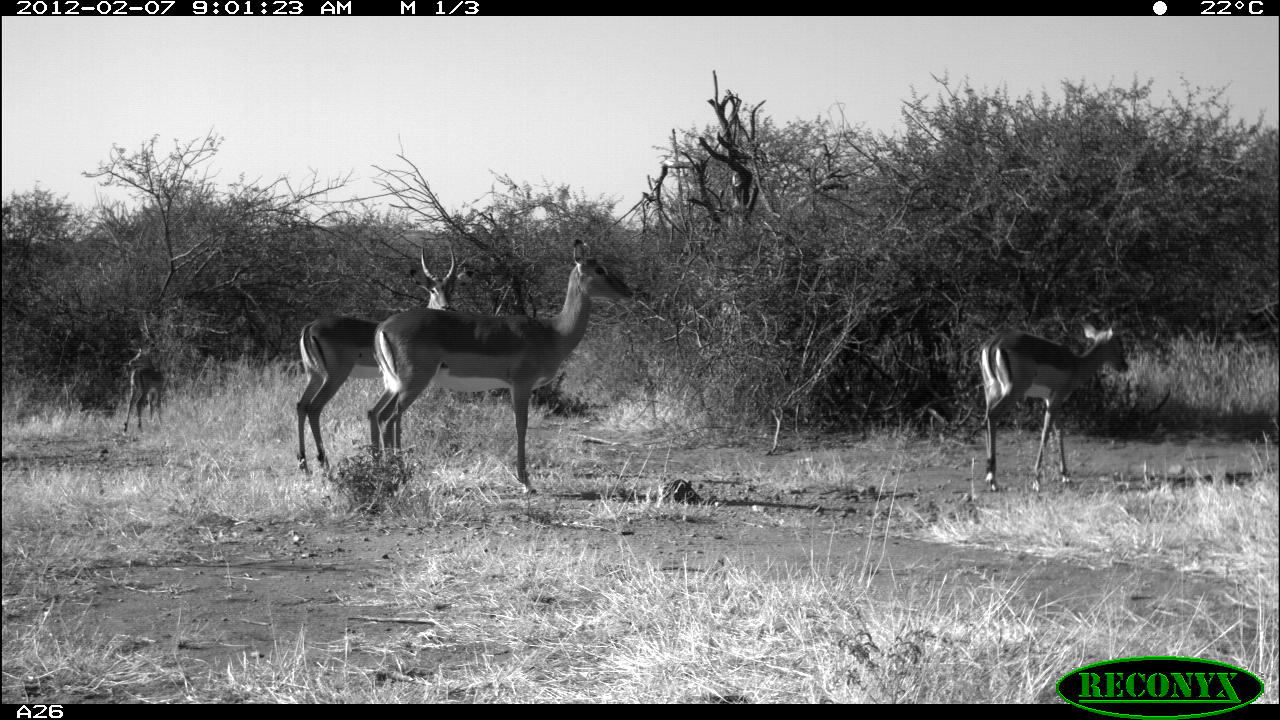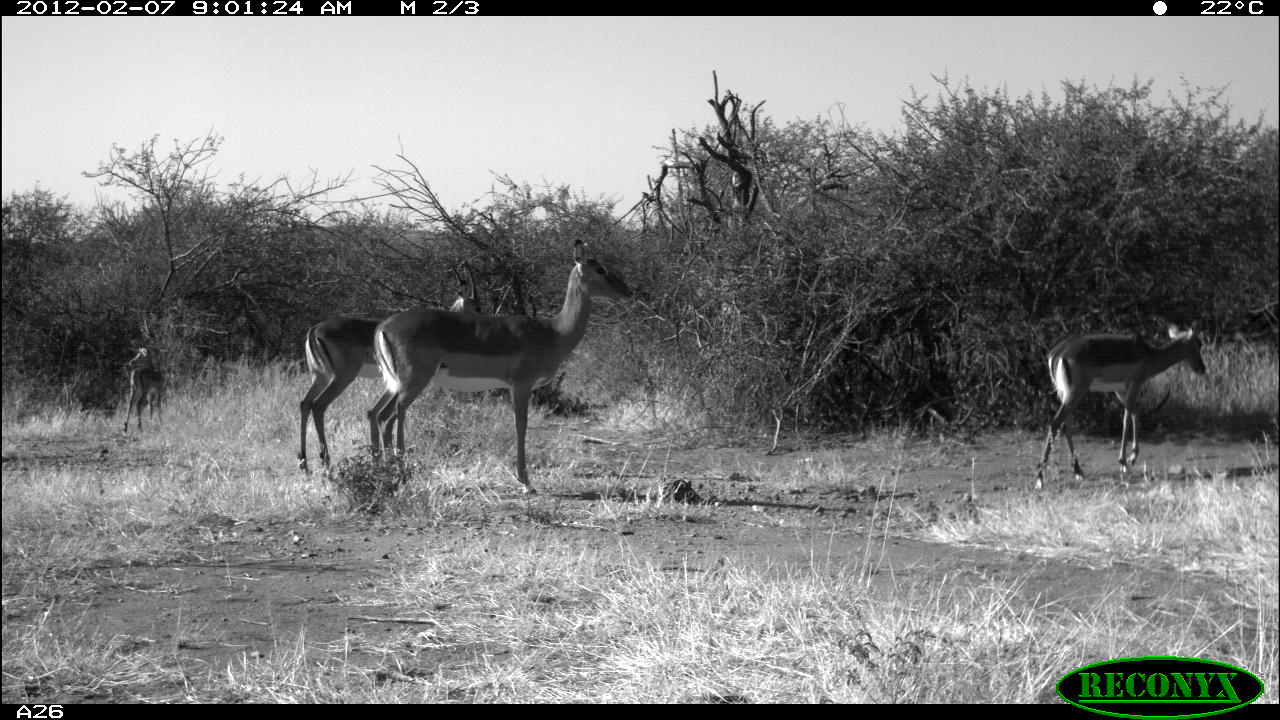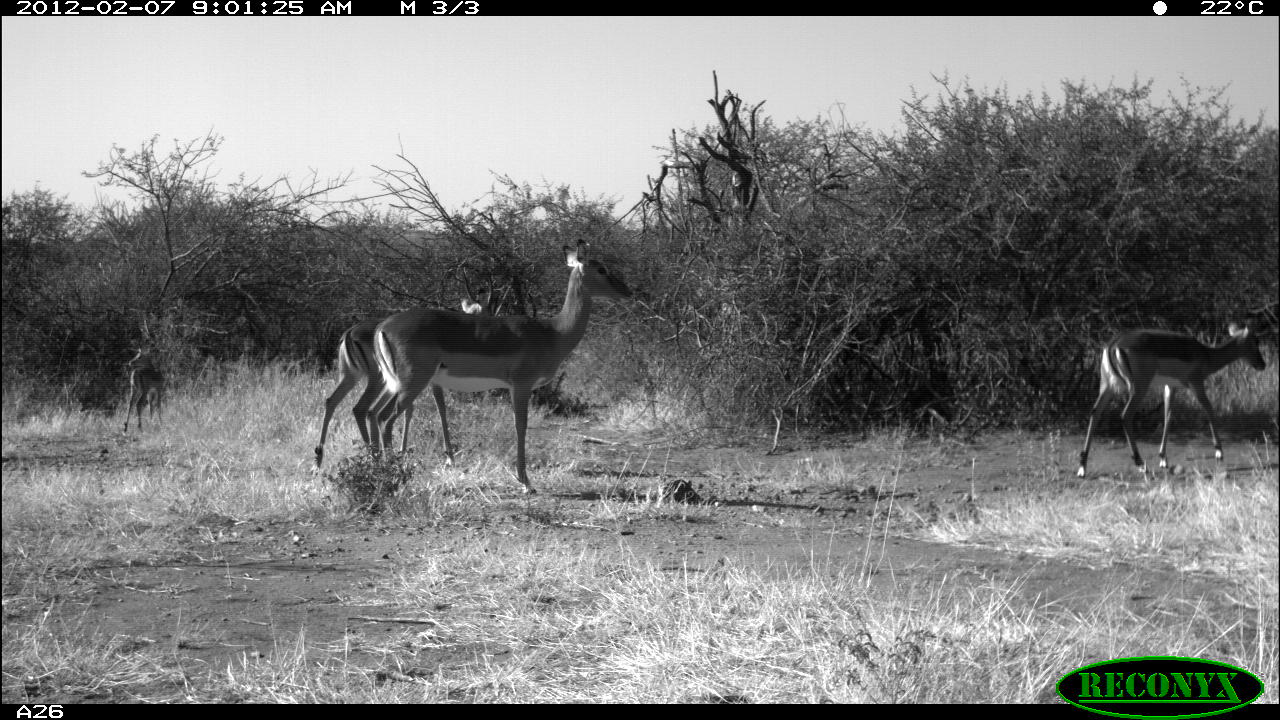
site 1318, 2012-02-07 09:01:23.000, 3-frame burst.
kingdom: Animalia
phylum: Chordata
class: Mammalia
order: Artiodactyla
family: Bovidae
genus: Aepyceros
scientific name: Aepyceros melampus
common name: impala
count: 4